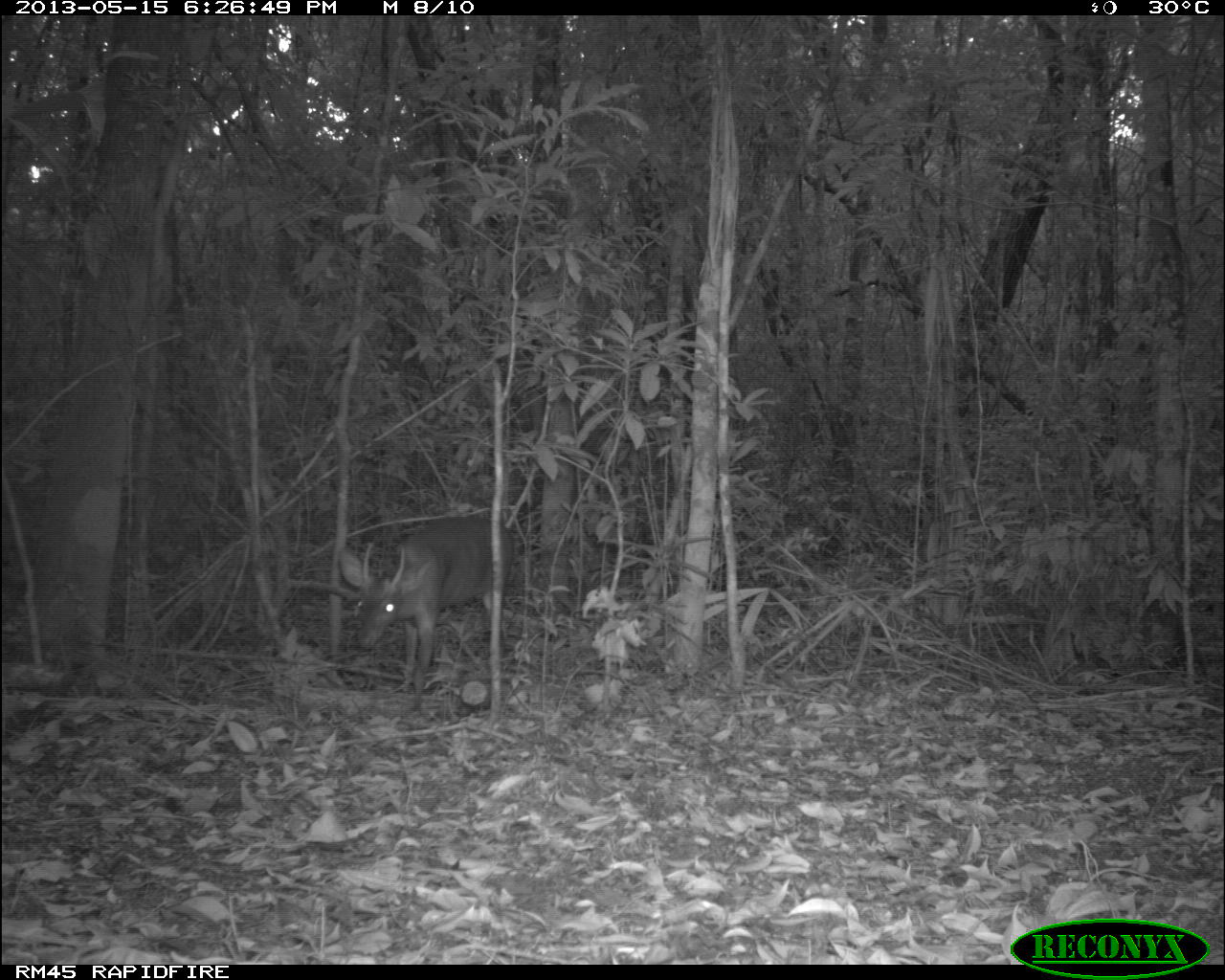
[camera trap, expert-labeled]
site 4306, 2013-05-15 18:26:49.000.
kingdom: Animalia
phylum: Chordata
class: Mammalia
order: Artiodactyla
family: Cervidae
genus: Mazama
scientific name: Mazama temama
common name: central american red brocket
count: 1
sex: male